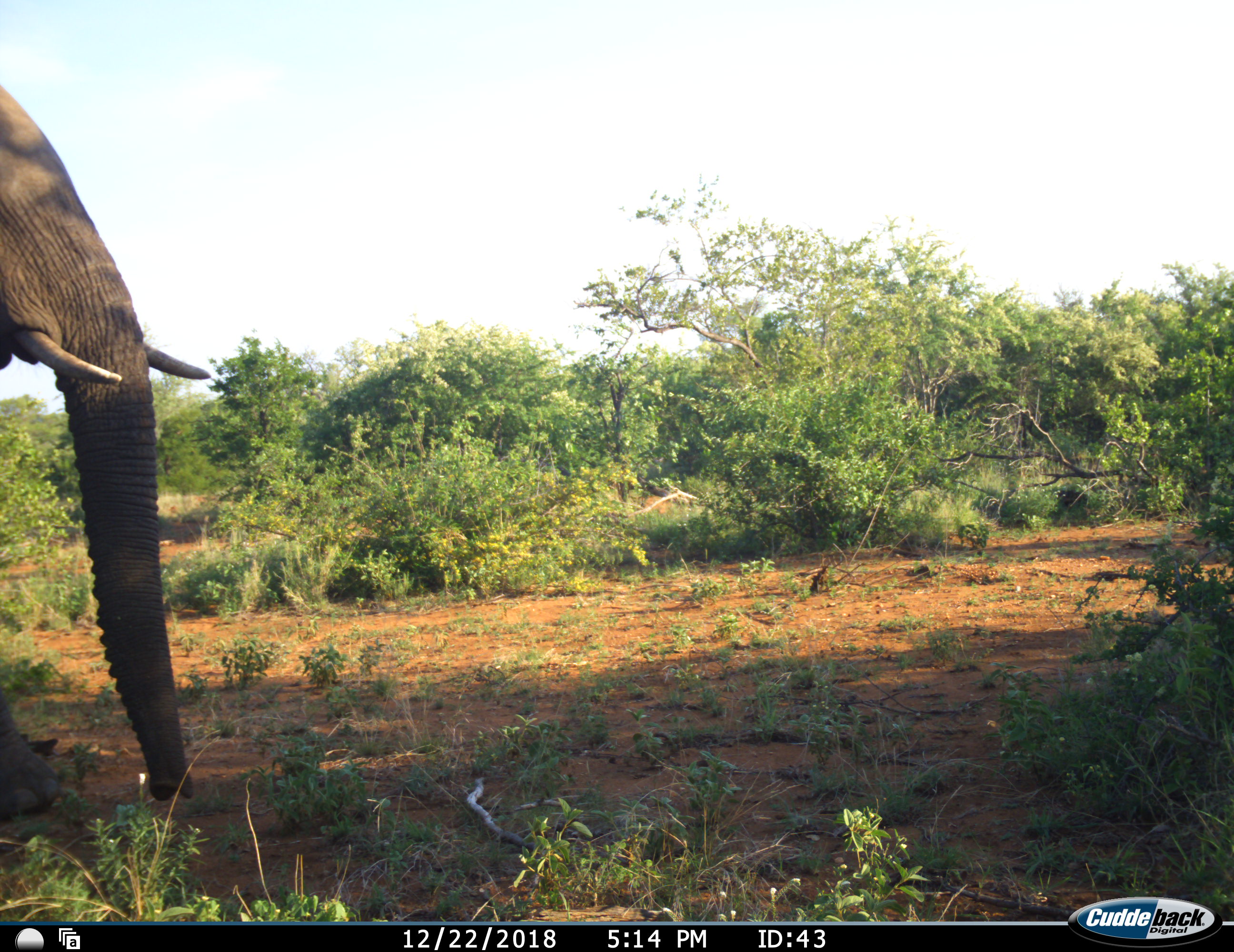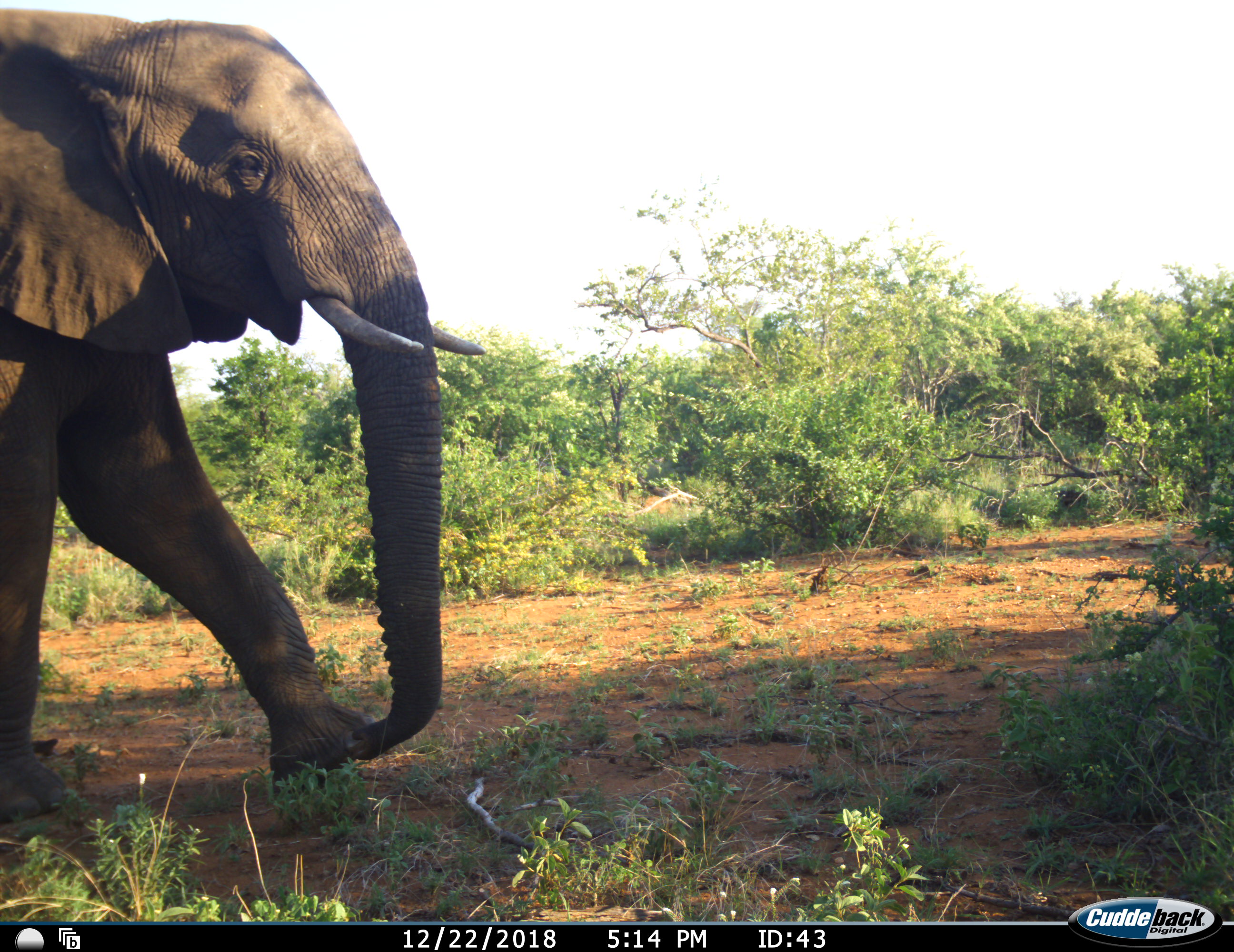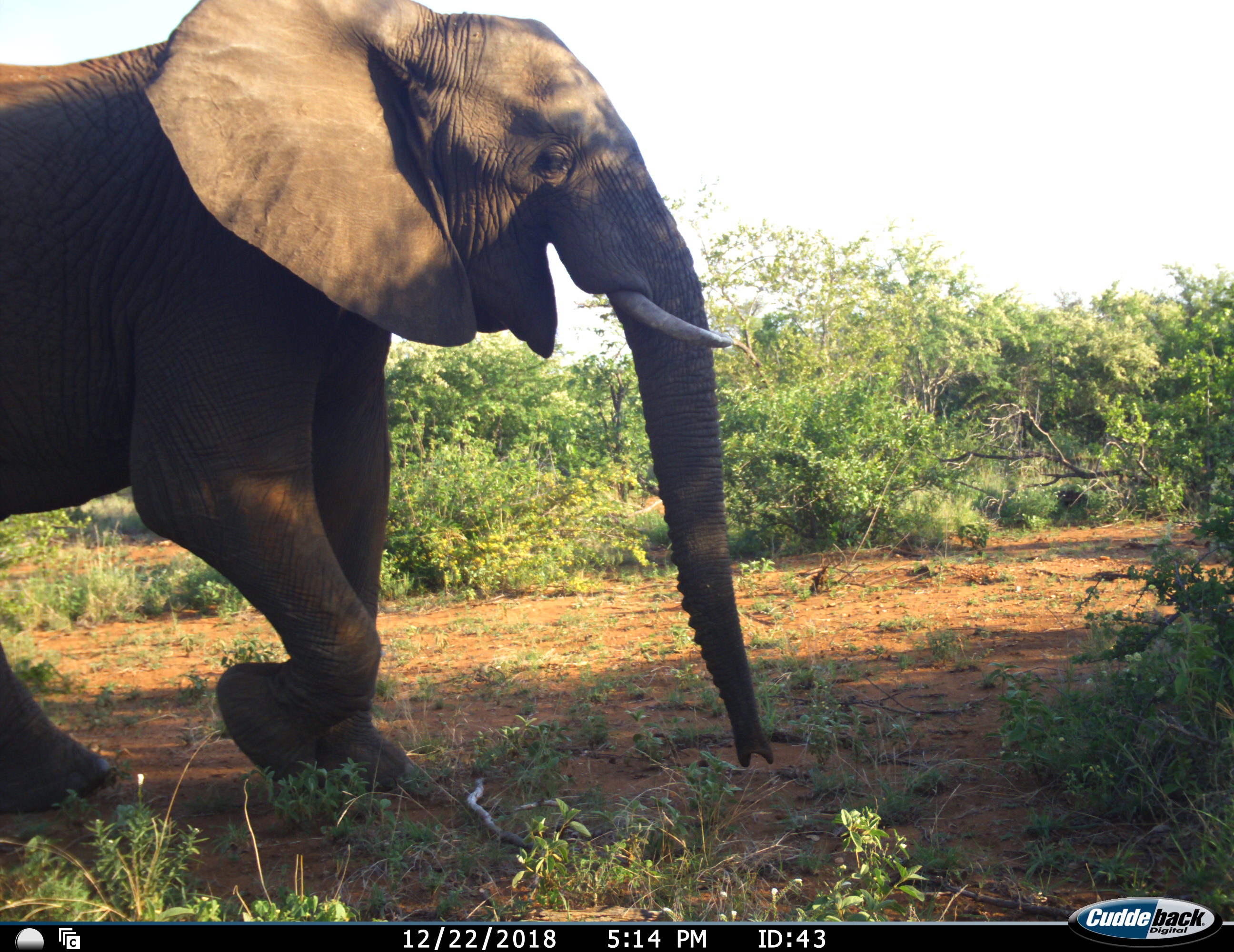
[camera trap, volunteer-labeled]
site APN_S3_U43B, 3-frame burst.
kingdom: Animalia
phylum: Chordata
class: Mammalia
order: Proboscidea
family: Elephantidae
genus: Loxodonta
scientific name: Loxodonta africana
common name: african bush elephant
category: elephant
Elephant (african bush elephant) (Loxodonta africana), count 1. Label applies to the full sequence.